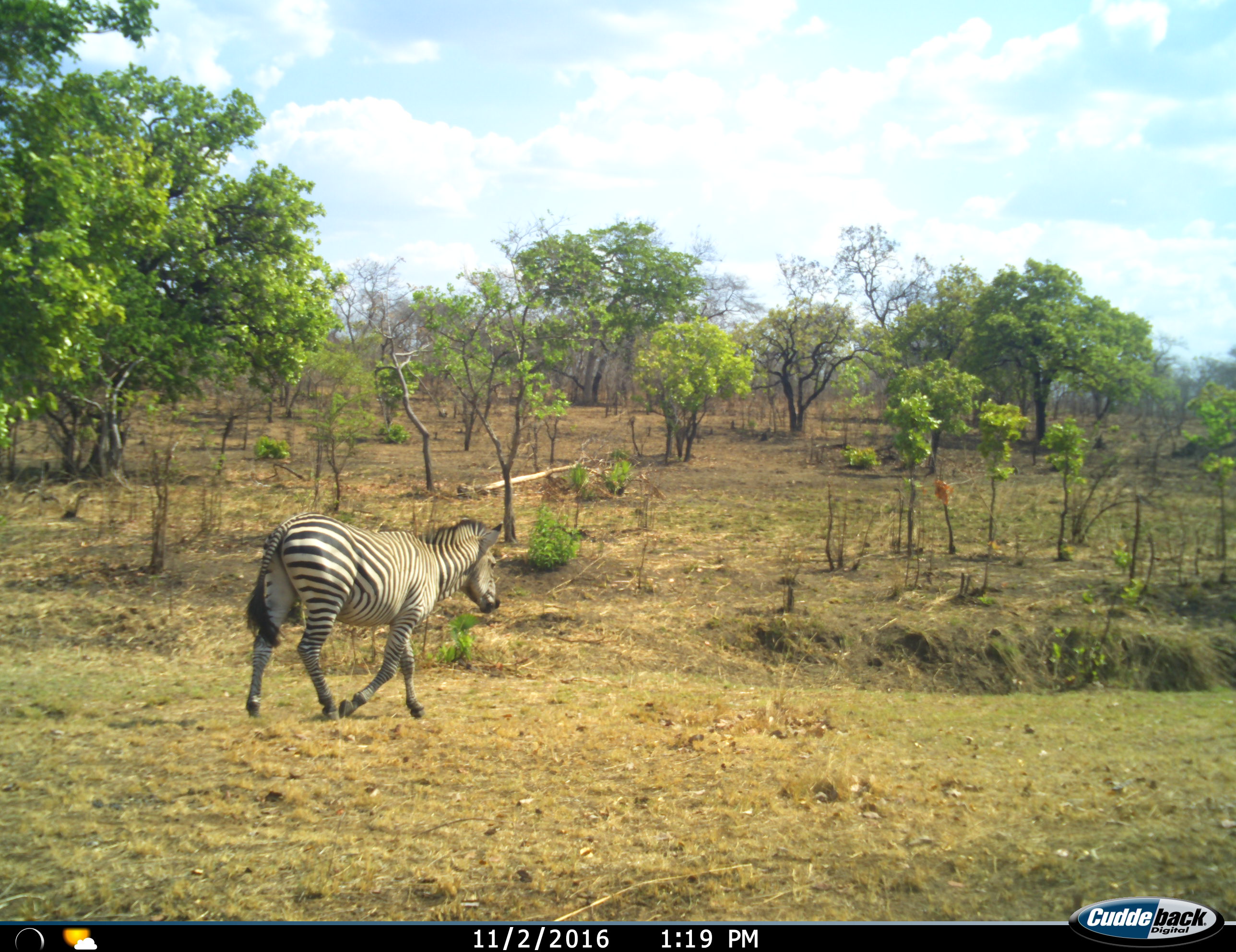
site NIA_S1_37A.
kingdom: Animalia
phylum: Chordata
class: Mammalia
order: Perissodactyla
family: Equidae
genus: Equus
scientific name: Equus quagga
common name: plains zebra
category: zebraplains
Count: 1.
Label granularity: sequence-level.